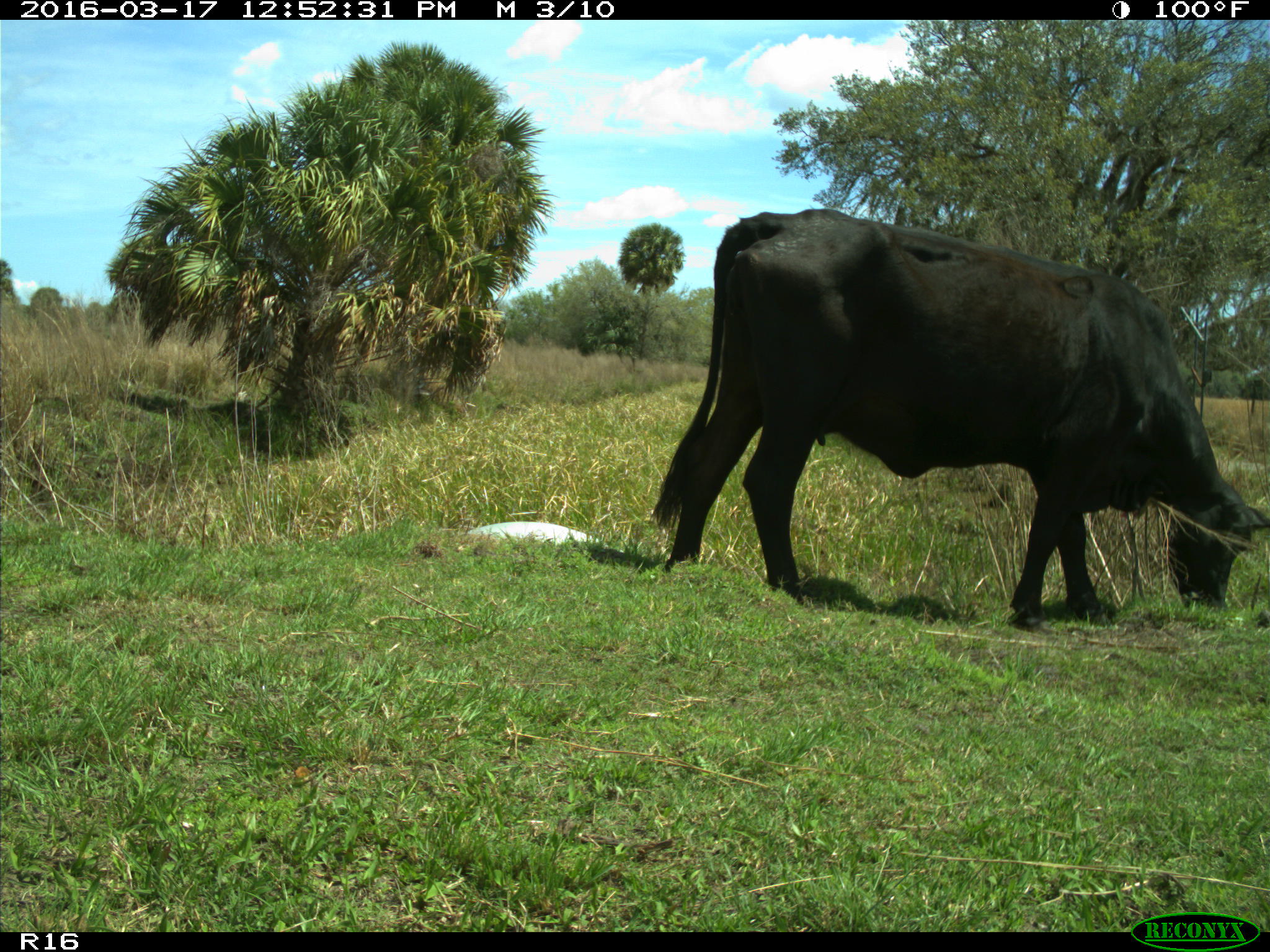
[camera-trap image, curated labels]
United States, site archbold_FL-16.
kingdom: Animalia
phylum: Chordata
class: Mammalia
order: Artiodactyla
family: Bovidae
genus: Bos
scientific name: Bos taurus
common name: domestic cow